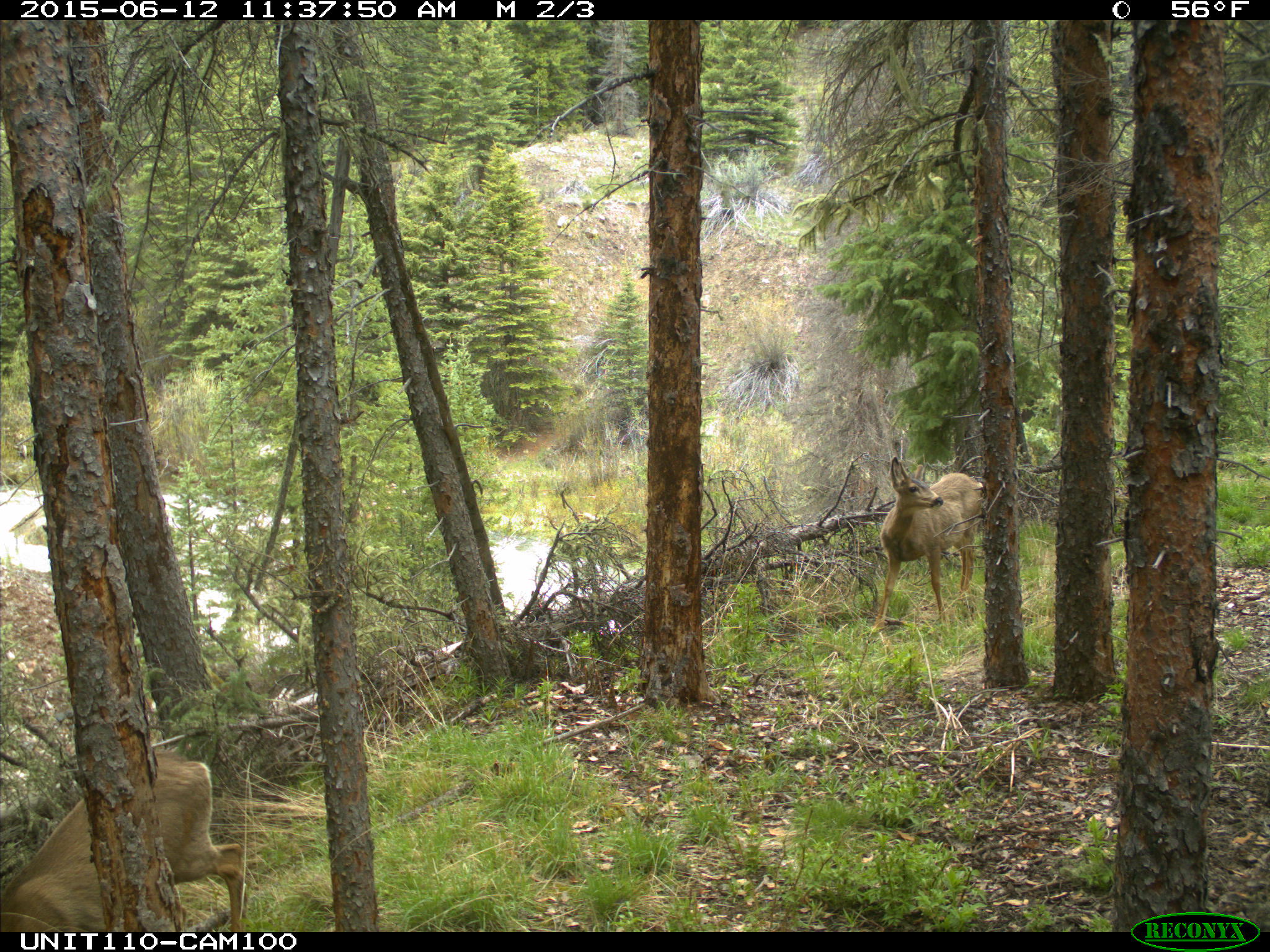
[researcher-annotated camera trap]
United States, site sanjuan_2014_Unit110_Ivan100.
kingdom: Animalia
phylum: Chordata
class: Mammalia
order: Artiodactyla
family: Cervidae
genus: Odocoileus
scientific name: Odocoileus hemionus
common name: mule deer